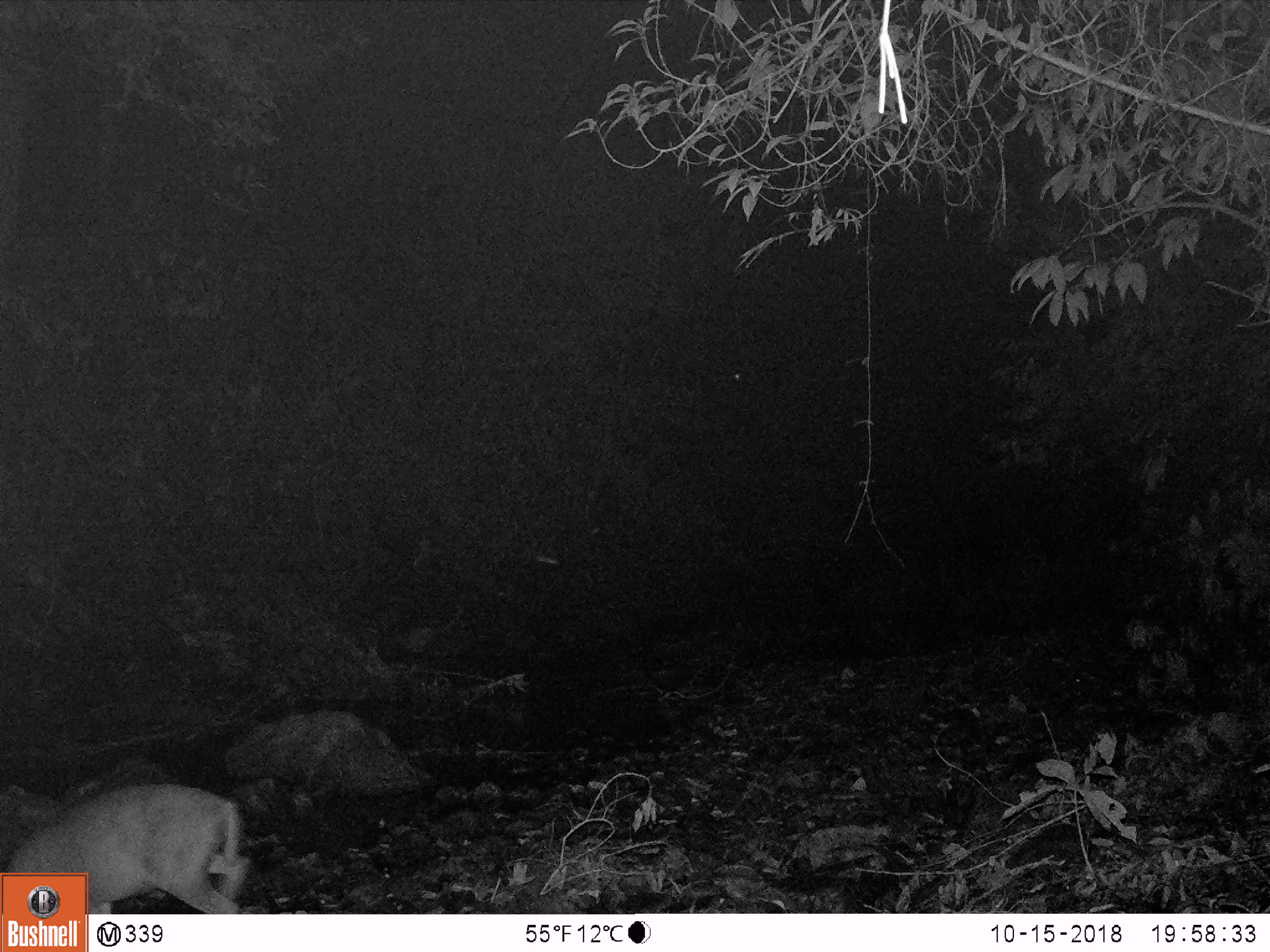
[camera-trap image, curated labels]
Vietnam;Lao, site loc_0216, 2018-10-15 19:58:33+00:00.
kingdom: Animalia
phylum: Chordata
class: Mammalia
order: Artiodactyla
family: Cervidae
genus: Muntiacus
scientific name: Muntiacus rooseveltorum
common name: roosevelt's muntjac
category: roosevelts muntjac group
Roosevelts muntjac group (roosevelt's muntjac) (Muntiacus rooseveltorum). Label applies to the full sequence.